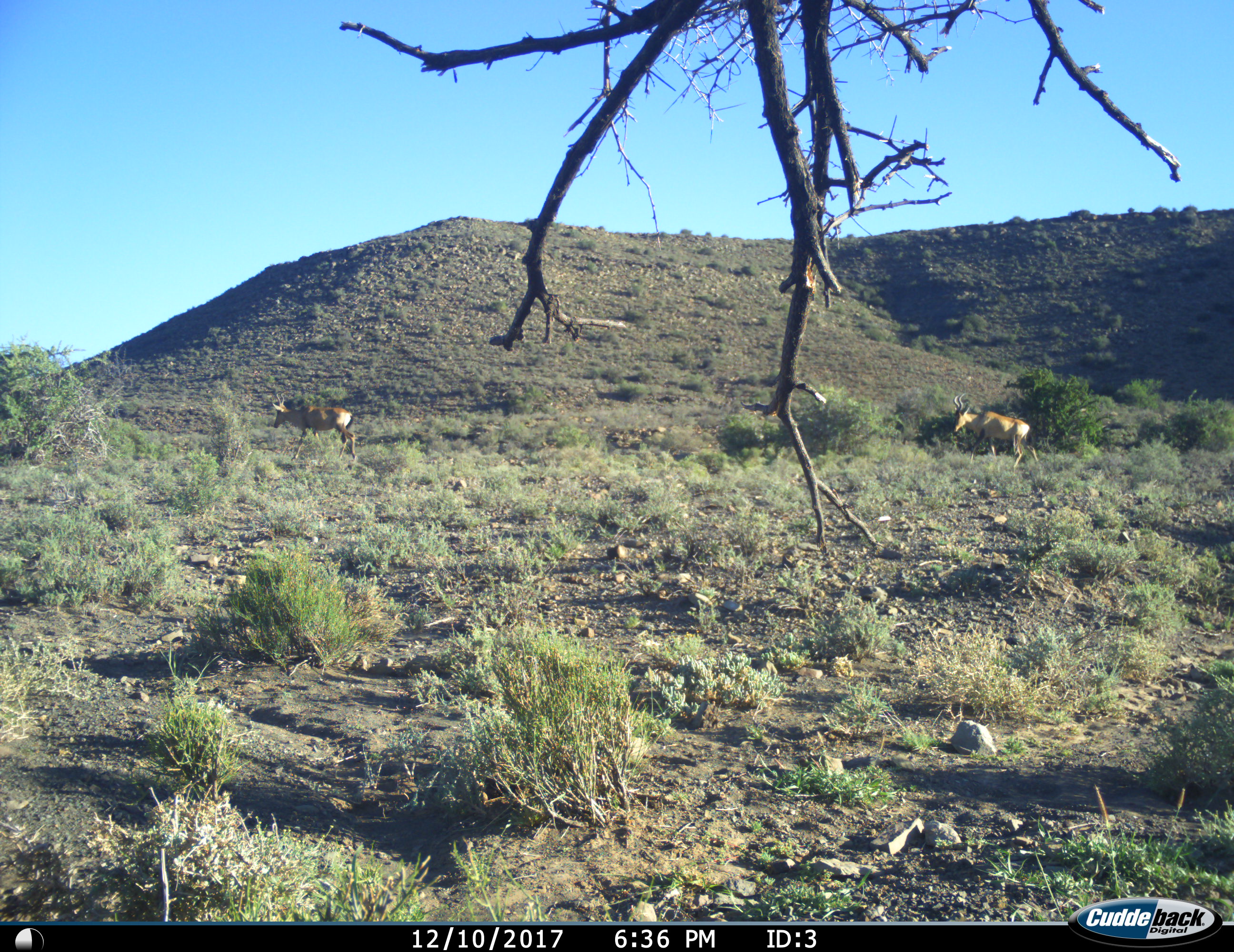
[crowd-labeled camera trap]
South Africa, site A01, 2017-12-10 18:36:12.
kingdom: Animalia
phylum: Chordata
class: Mammalia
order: Artiodactyla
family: Bovidae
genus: Alcelaphus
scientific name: Alcelaphus buselaphus caama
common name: red hartebeest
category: hartebeestred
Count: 2.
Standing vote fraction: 0%.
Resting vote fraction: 0%.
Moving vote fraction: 100%.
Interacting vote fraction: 0%.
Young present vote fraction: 0%.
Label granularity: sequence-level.